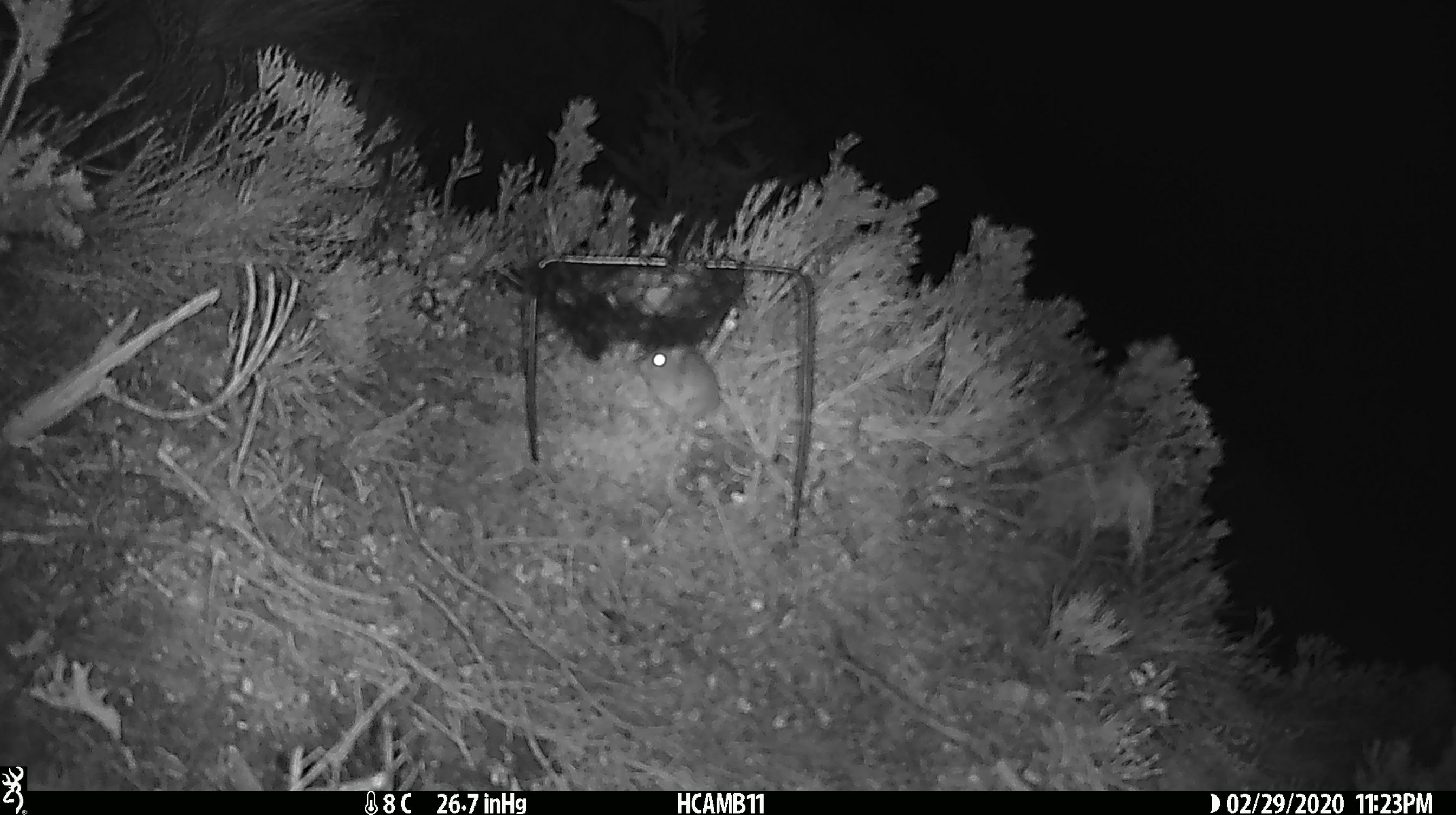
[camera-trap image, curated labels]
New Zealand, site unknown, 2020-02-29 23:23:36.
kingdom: Animalia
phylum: Chordata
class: Mammalia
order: Rodentia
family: Muridae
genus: Mus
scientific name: Mus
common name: mouse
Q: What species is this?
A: Mouse (Mus).